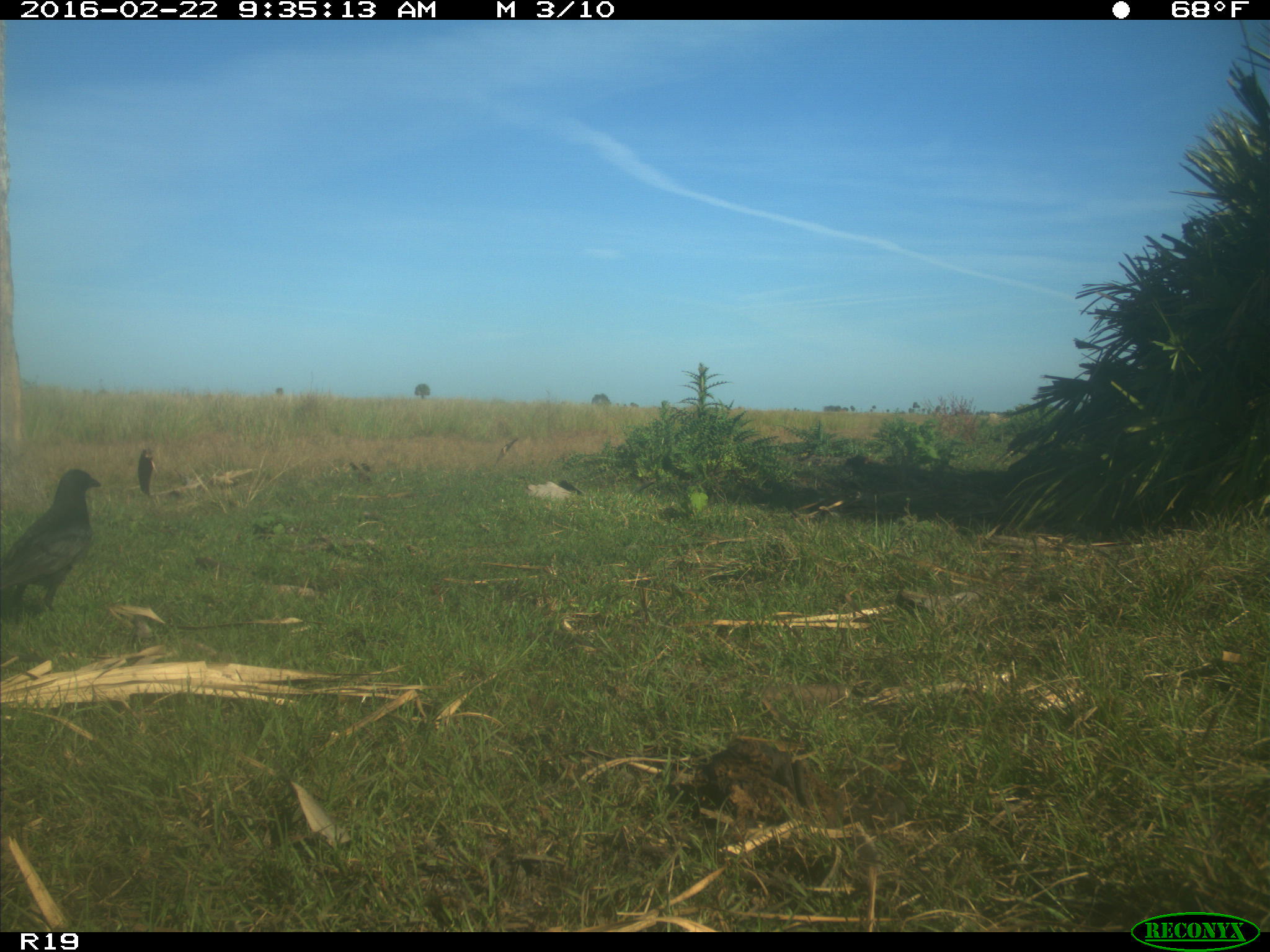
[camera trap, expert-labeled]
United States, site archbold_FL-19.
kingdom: Animalia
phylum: Chordata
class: Aves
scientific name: Aves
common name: birds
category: unidentified bird